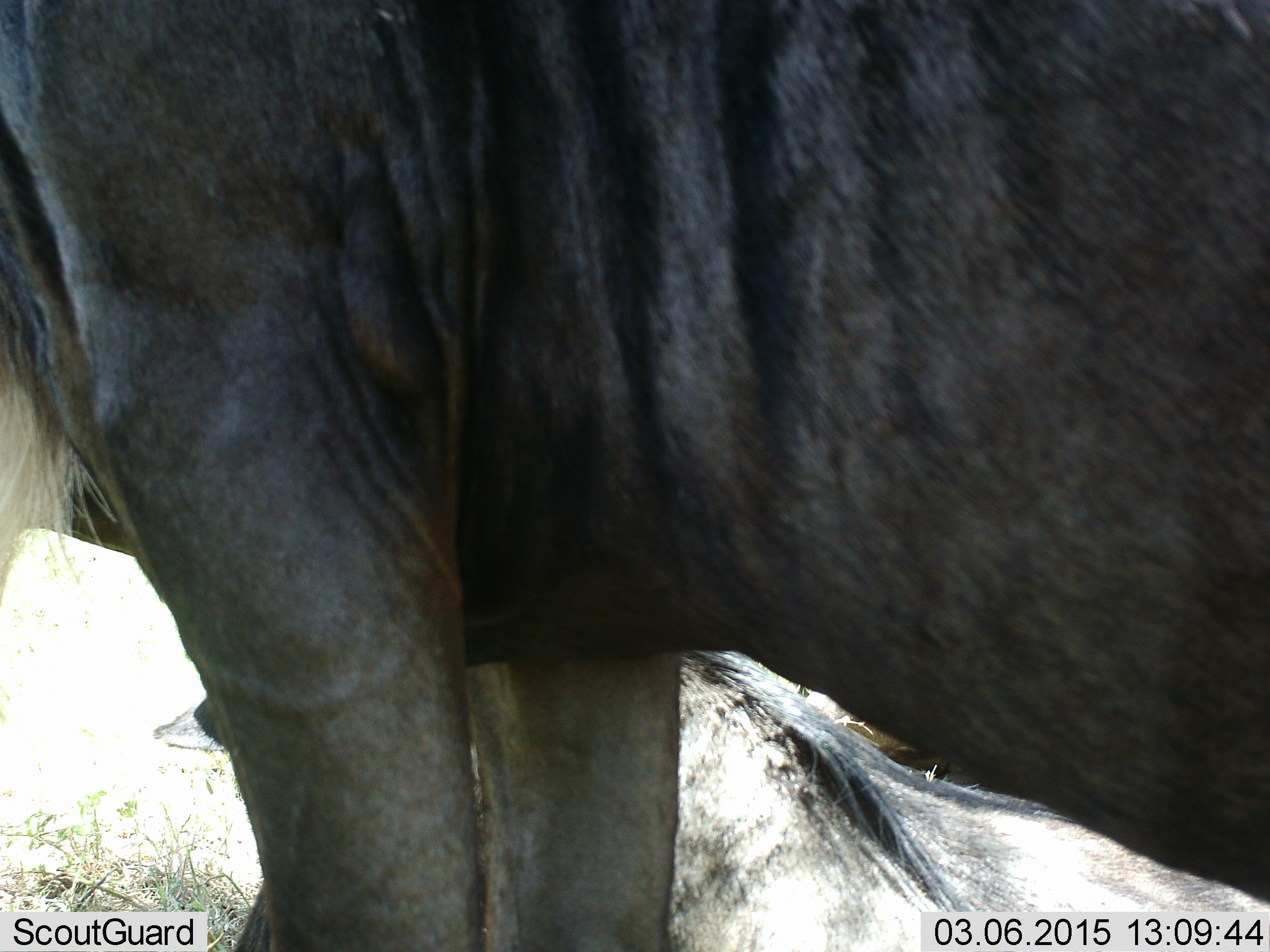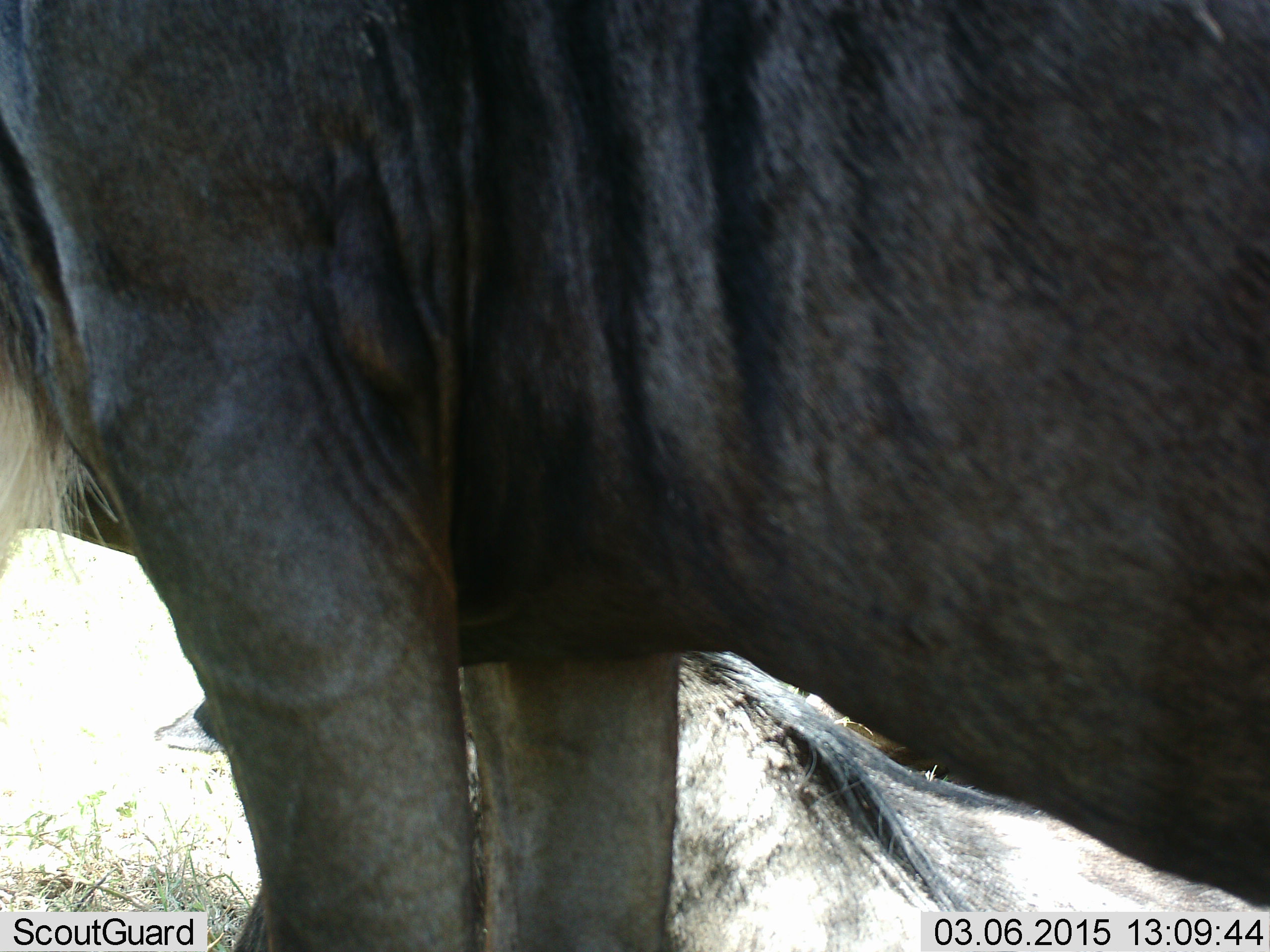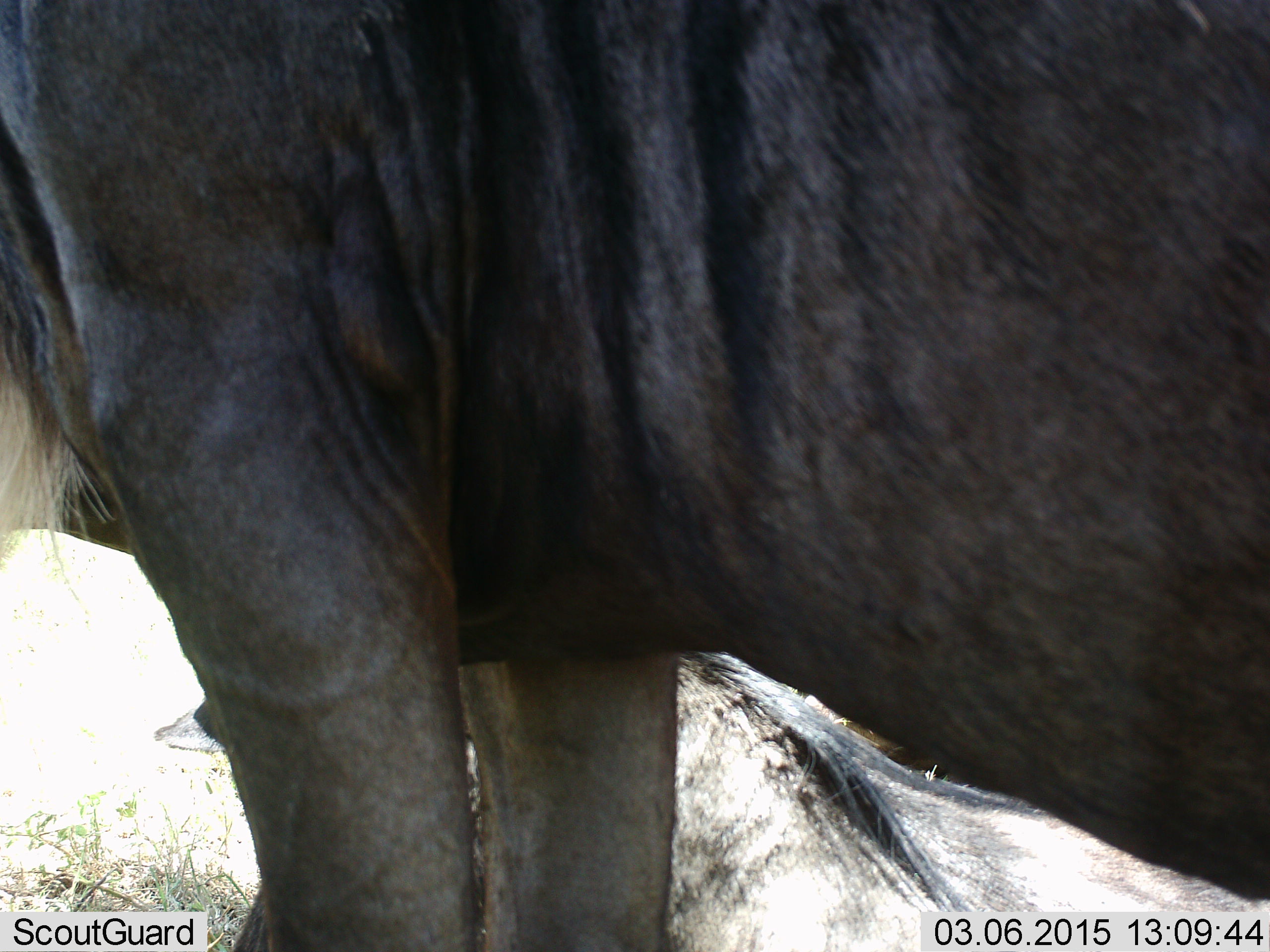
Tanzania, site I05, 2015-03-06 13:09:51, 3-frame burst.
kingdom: Animalia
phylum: Chordata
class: Mammalia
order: Artiodactyla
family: Bovidae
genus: Connochaetes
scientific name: Connochaetes taurinus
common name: blue wildebeest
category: wildebeest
Wildebeest (blue wildebeest) (Connochaetes taurinus), count 2. Behavior (volunteer vote fractions): standing 90%, resting 60%, moving 0%, interacting 0%. Young present (vote fraction): 0%. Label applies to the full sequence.